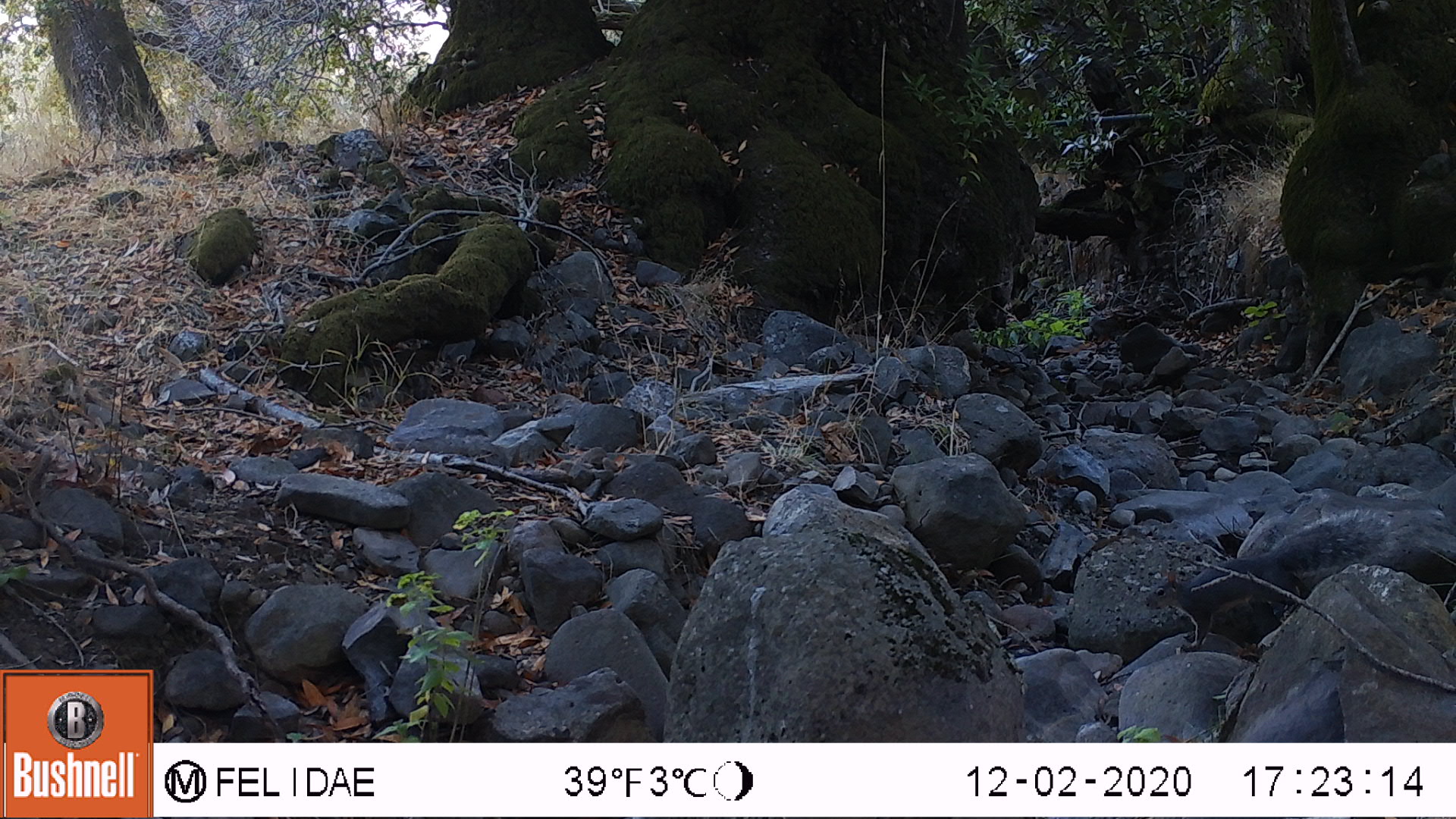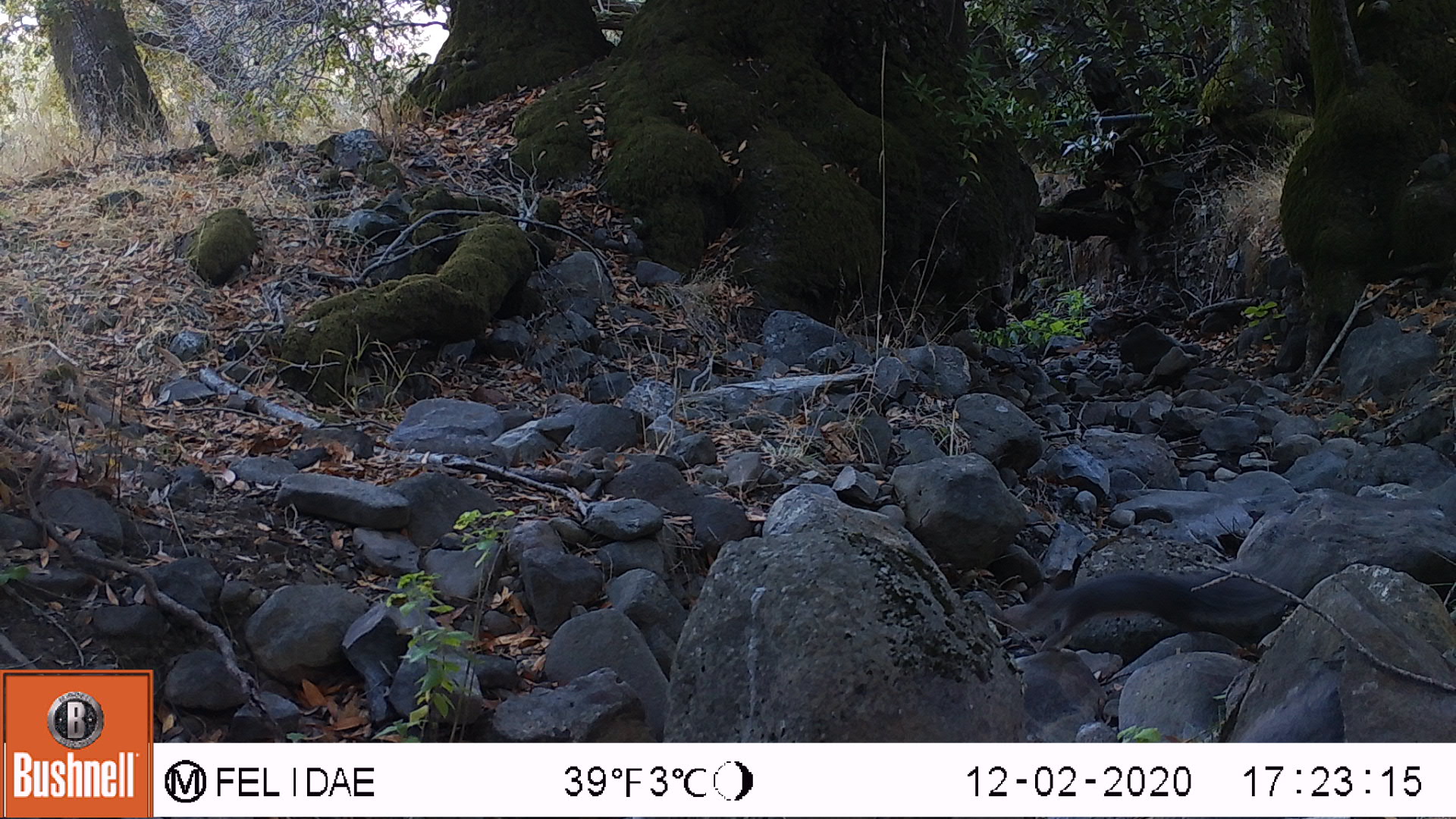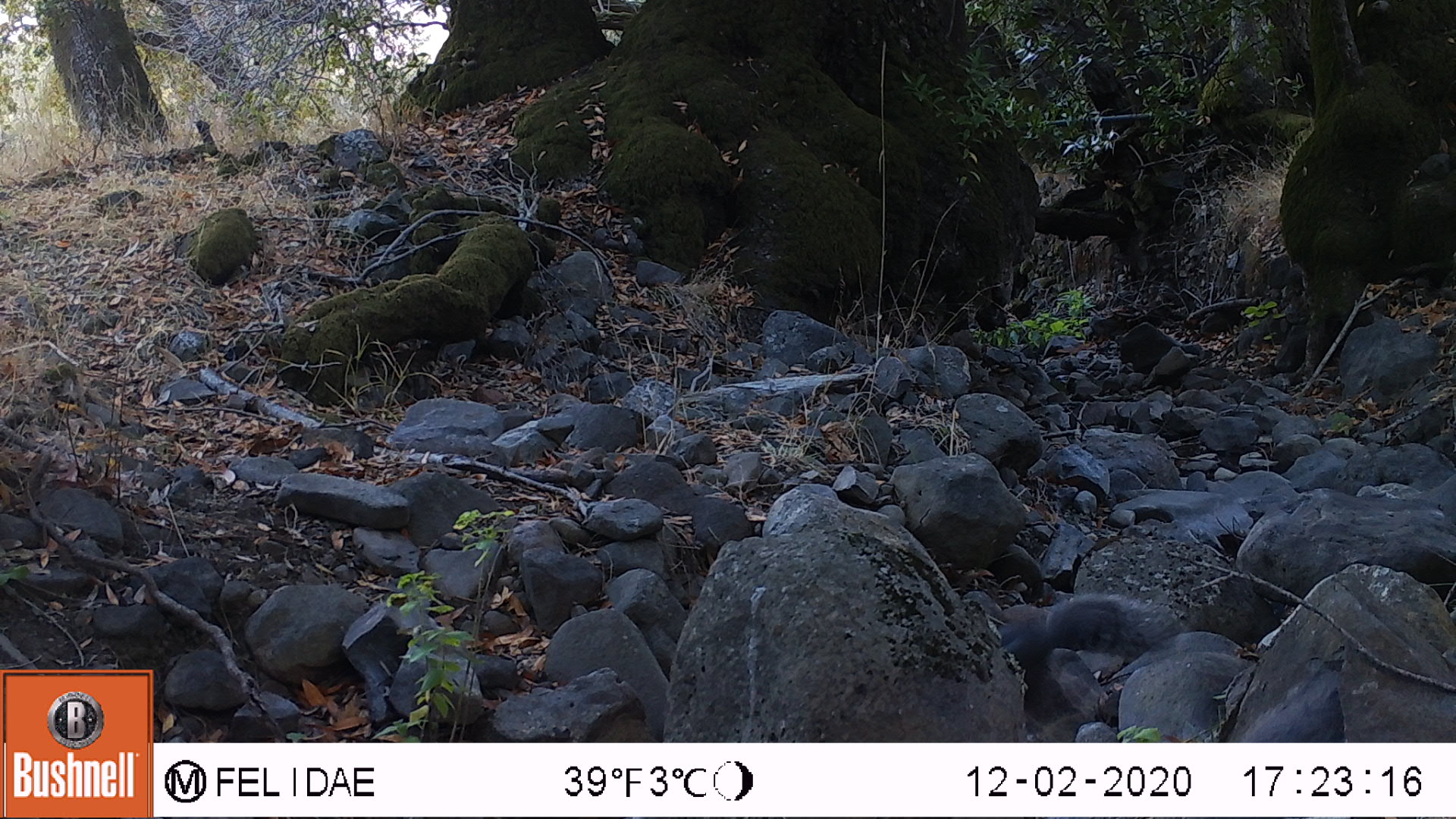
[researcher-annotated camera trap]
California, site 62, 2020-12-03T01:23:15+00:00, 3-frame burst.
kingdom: Animalia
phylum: Chordata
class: Mammalia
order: Rodentia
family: Sciuridae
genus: Sciurus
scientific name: Sciurus griseus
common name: western gray squirrel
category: western grey squirrel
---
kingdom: Animalia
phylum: Chordata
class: Mammalia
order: Rodentia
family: Sciuridae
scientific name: Sciuridae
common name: squirrel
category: unknown squirrel